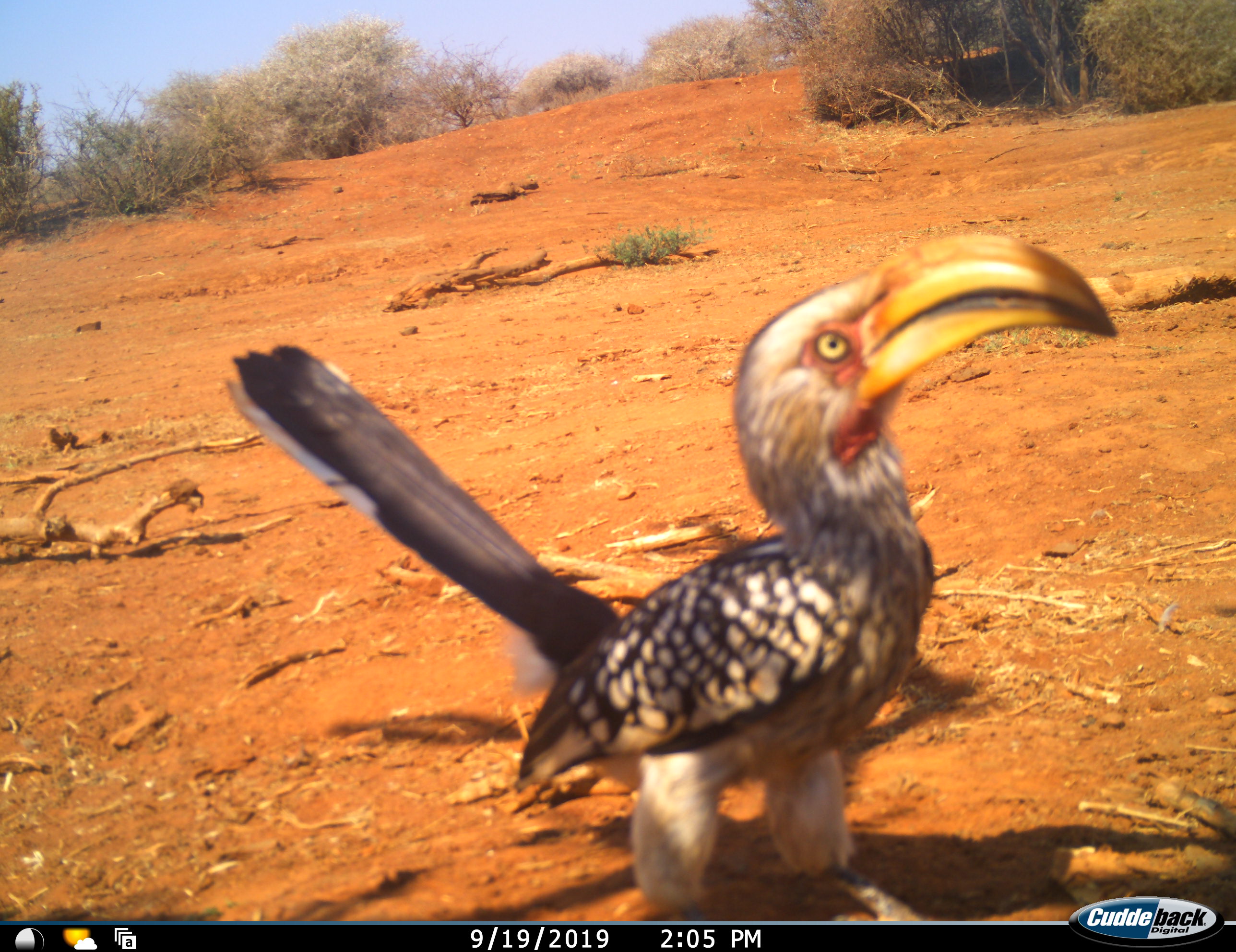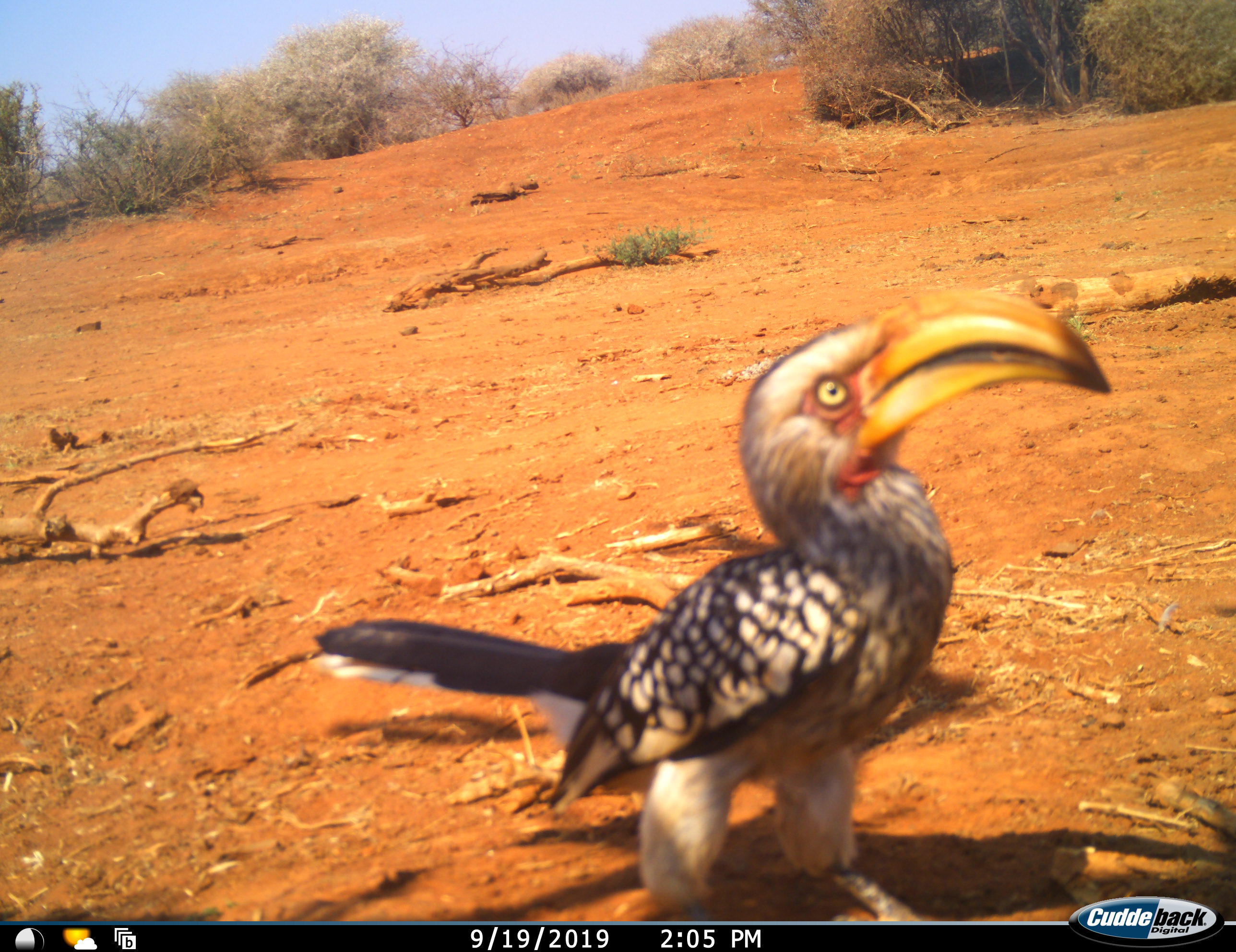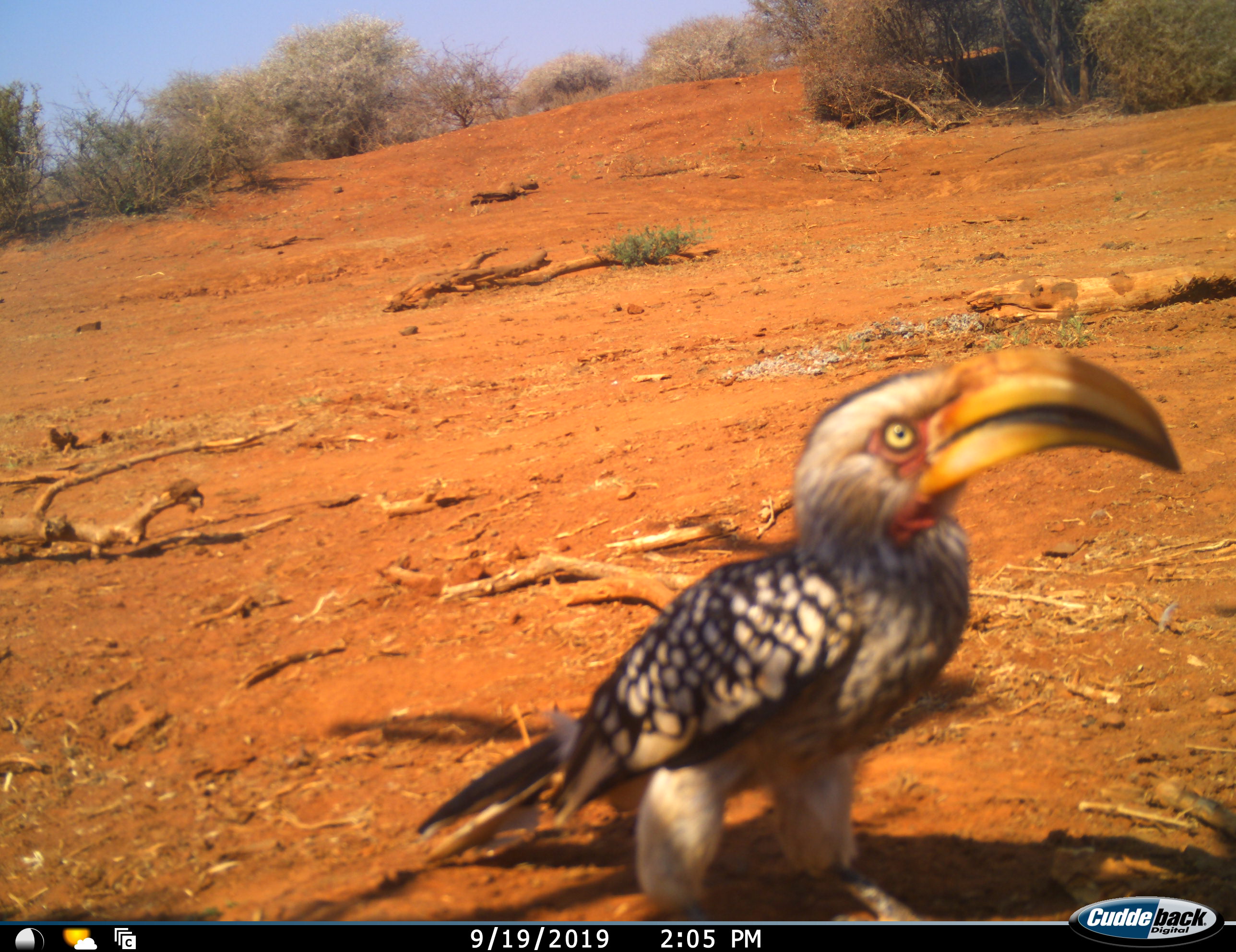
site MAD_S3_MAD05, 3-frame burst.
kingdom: Animalia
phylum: Chordata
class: Aves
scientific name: Aves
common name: bird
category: birdother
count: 1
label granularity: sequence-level